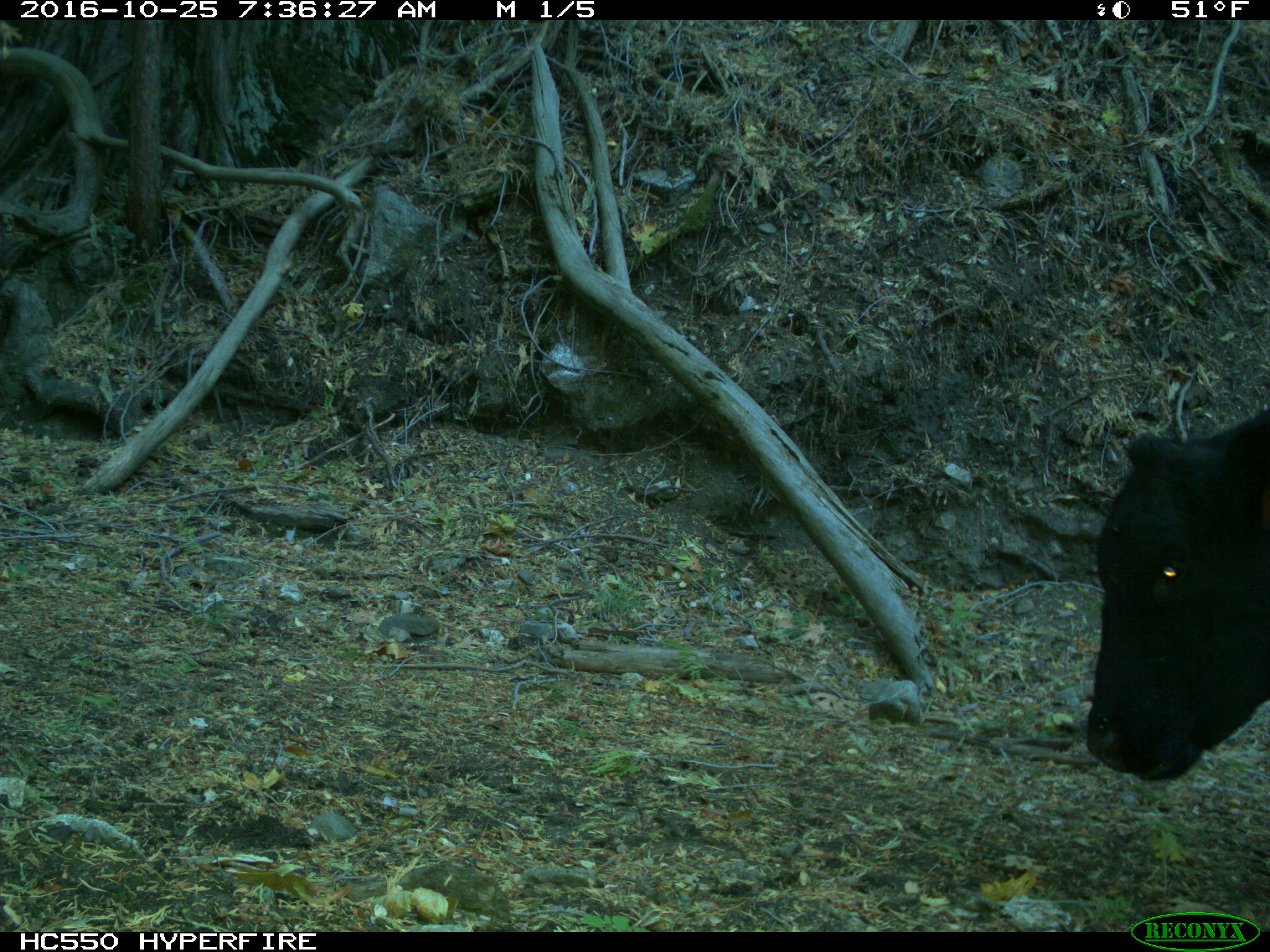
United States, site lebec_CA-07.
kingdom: Animalia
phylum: Chordata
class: Mammalia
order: Artiodactyla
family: Bovidae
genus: Bos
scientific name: Bos taurus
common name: domestic cow